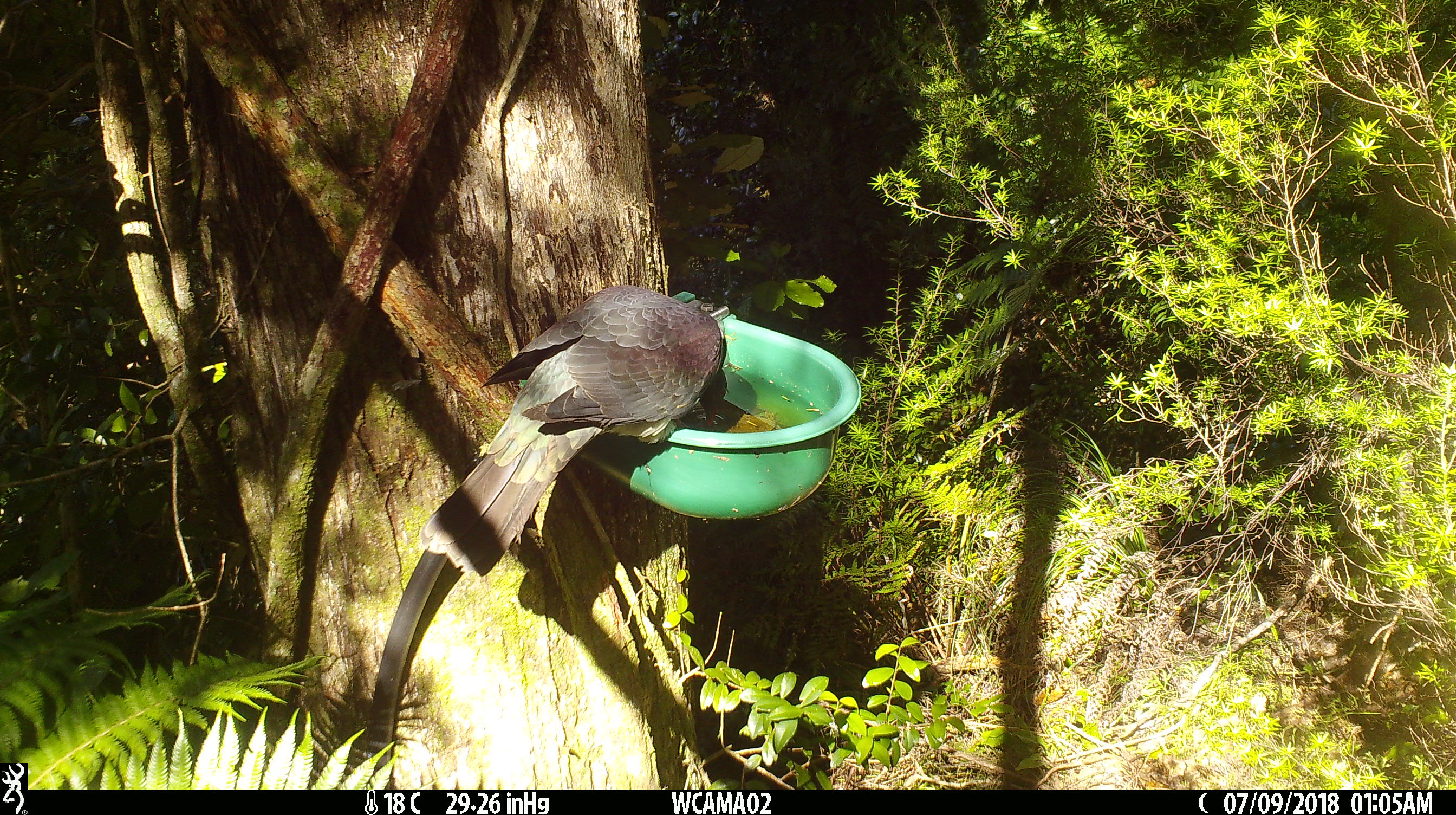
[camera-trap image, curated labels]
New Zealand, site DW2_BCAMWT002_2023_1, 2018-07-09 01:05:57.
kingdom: Animalia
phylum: Chordata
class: Aves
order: Columbiformes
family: Columbidae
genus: Hemiphaga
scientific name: Hemiphaga novaeseelandiae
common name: new zealand pigeon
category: kereru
Kereru (new zealand pigeon) (Hemiphaga novaeseelandiae).